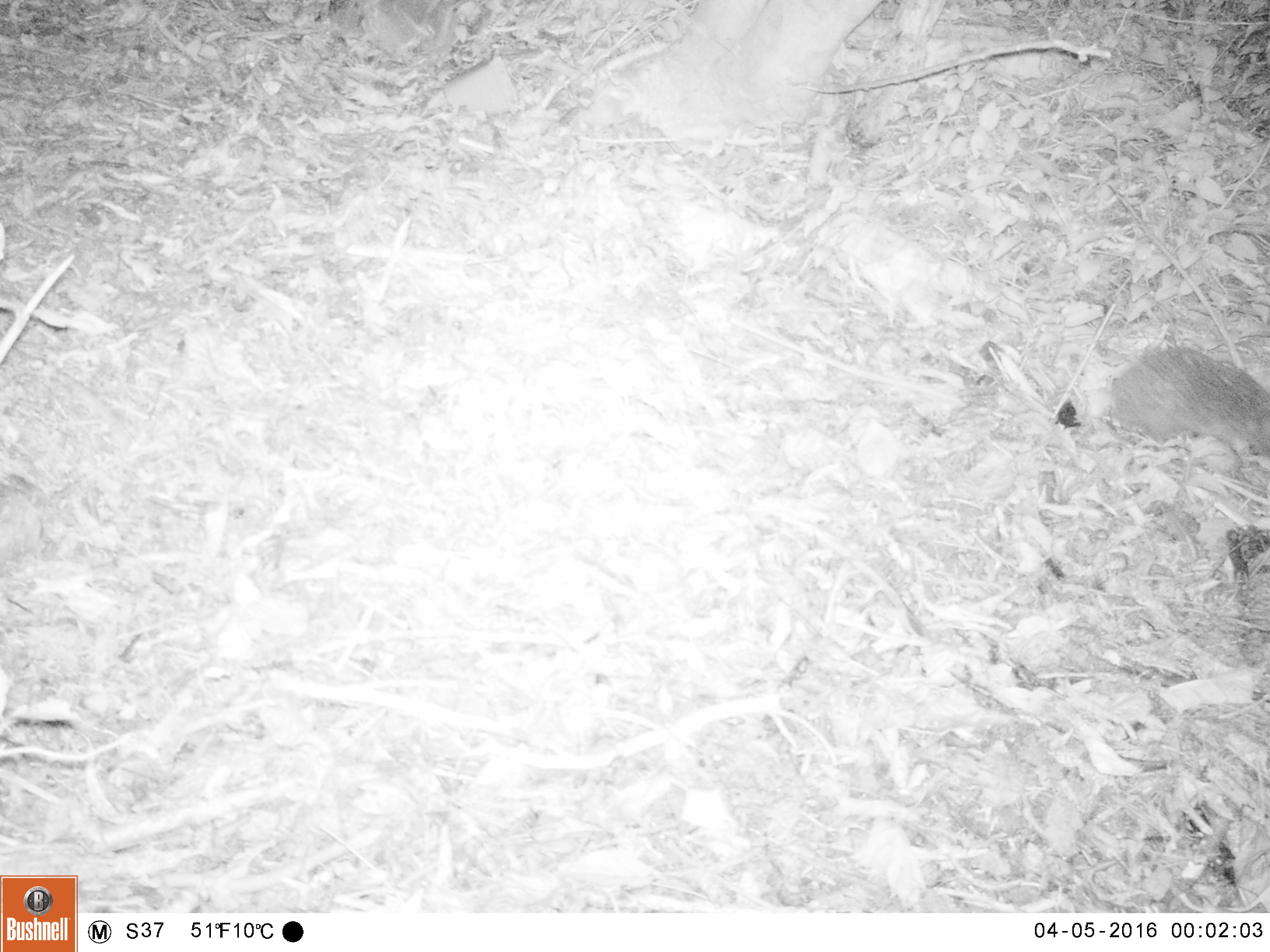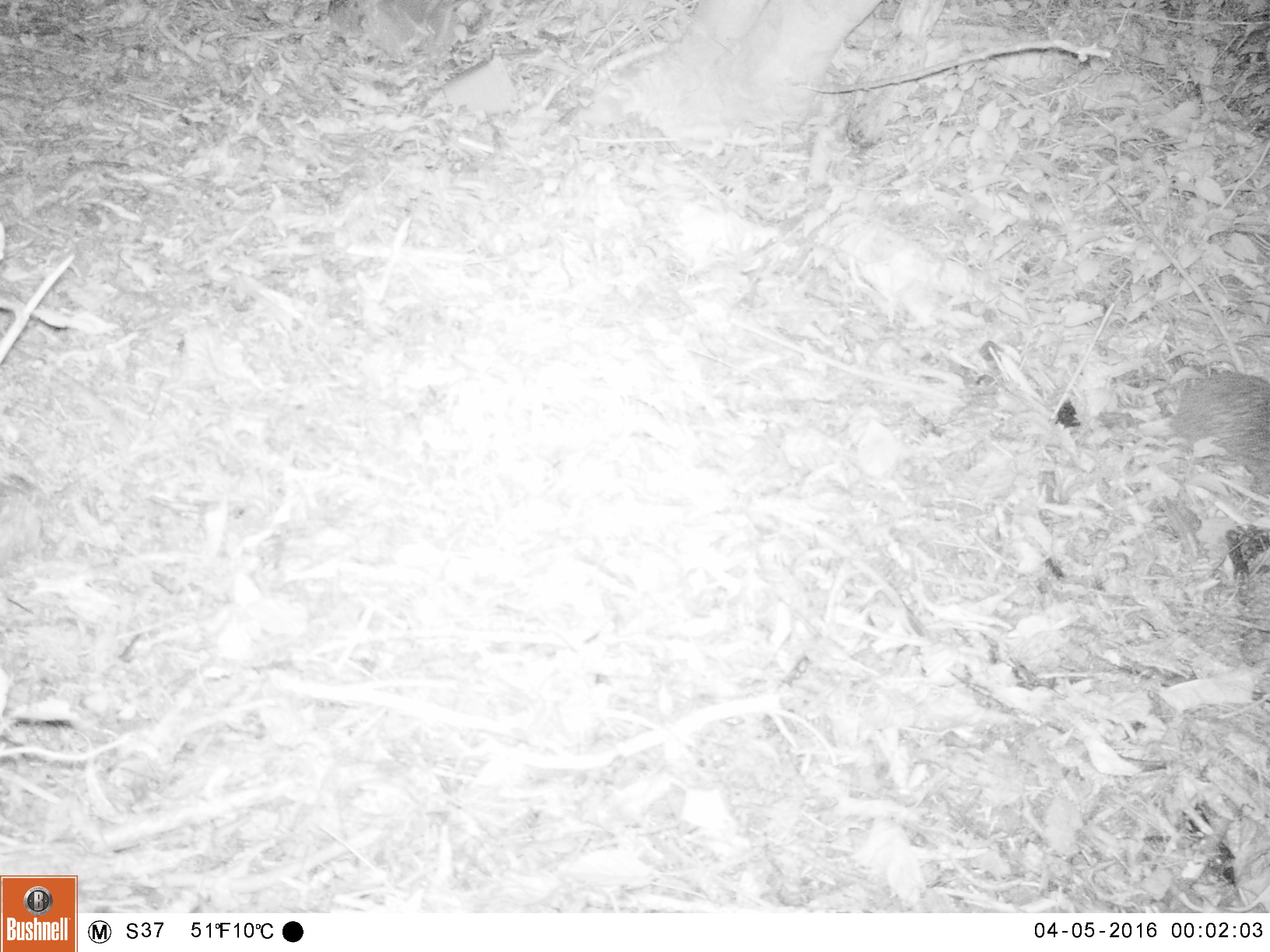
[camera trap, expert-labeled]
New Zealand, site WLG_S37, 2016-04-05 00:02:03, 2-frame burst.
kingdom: Animalia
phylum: Chordata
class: Mammalia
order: Eulipotyphla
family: Erinaceidae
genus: Erinaceus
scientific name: Erinaceus europaeus europaeus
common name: european hedgehog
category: hedgehog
Hedgehog (european hedgehog) (Erinaceus europaeus europaeus).